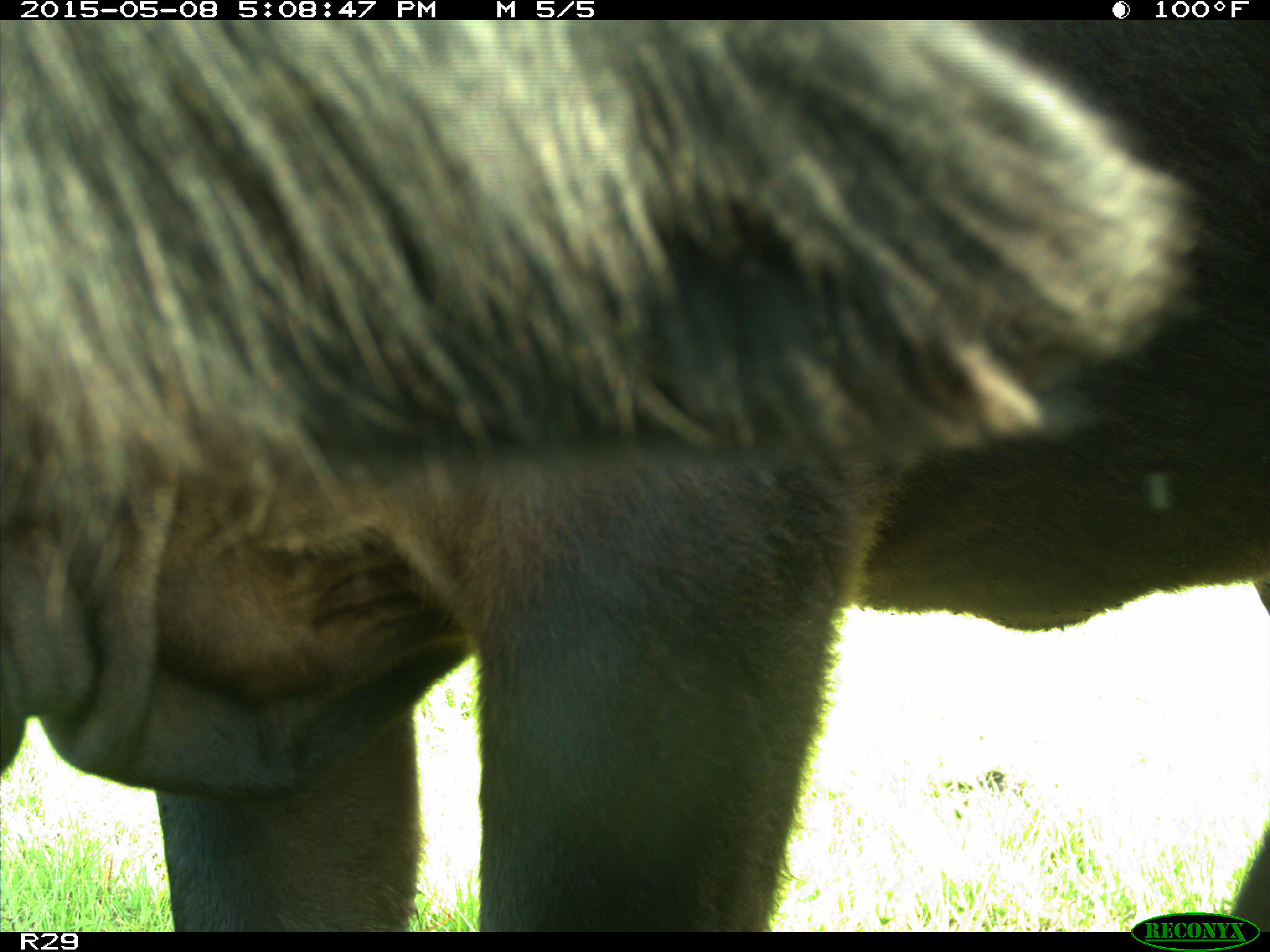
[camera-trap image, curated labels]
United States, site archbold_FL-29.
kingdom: Animalia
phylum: Chordata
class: Mammalia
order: Artiodactyla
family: Bovidae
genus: Bos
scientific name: Bos taurus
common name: domestic cow